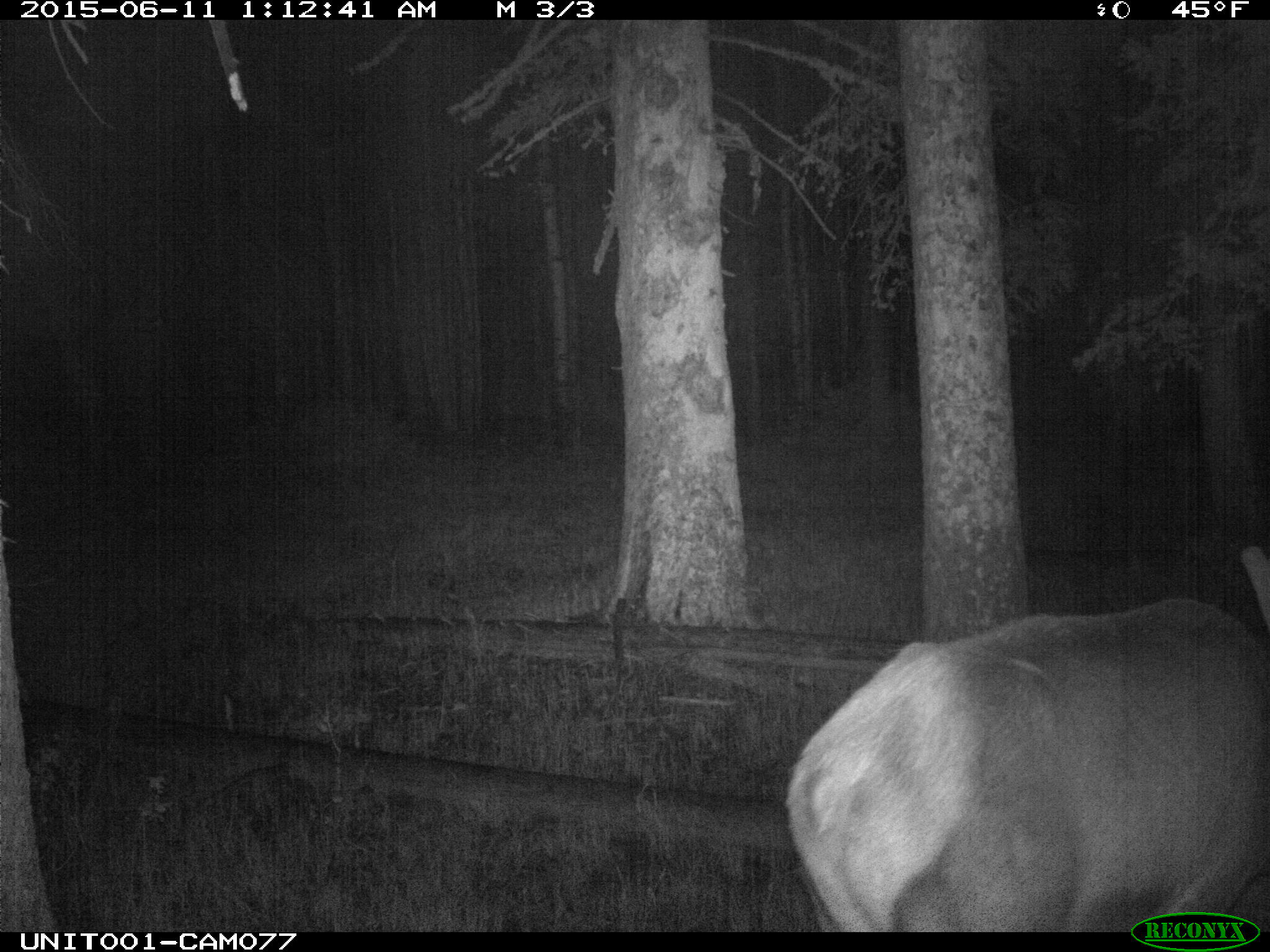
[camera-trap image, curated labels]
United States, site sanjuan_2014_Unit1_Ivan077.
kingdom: Animalia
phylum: Chordata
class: Mammalia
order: Artiodactyla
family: Cervidae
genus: Cervus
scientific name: Cervus elaphus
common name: red deer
Cervus elaphus (red deer).